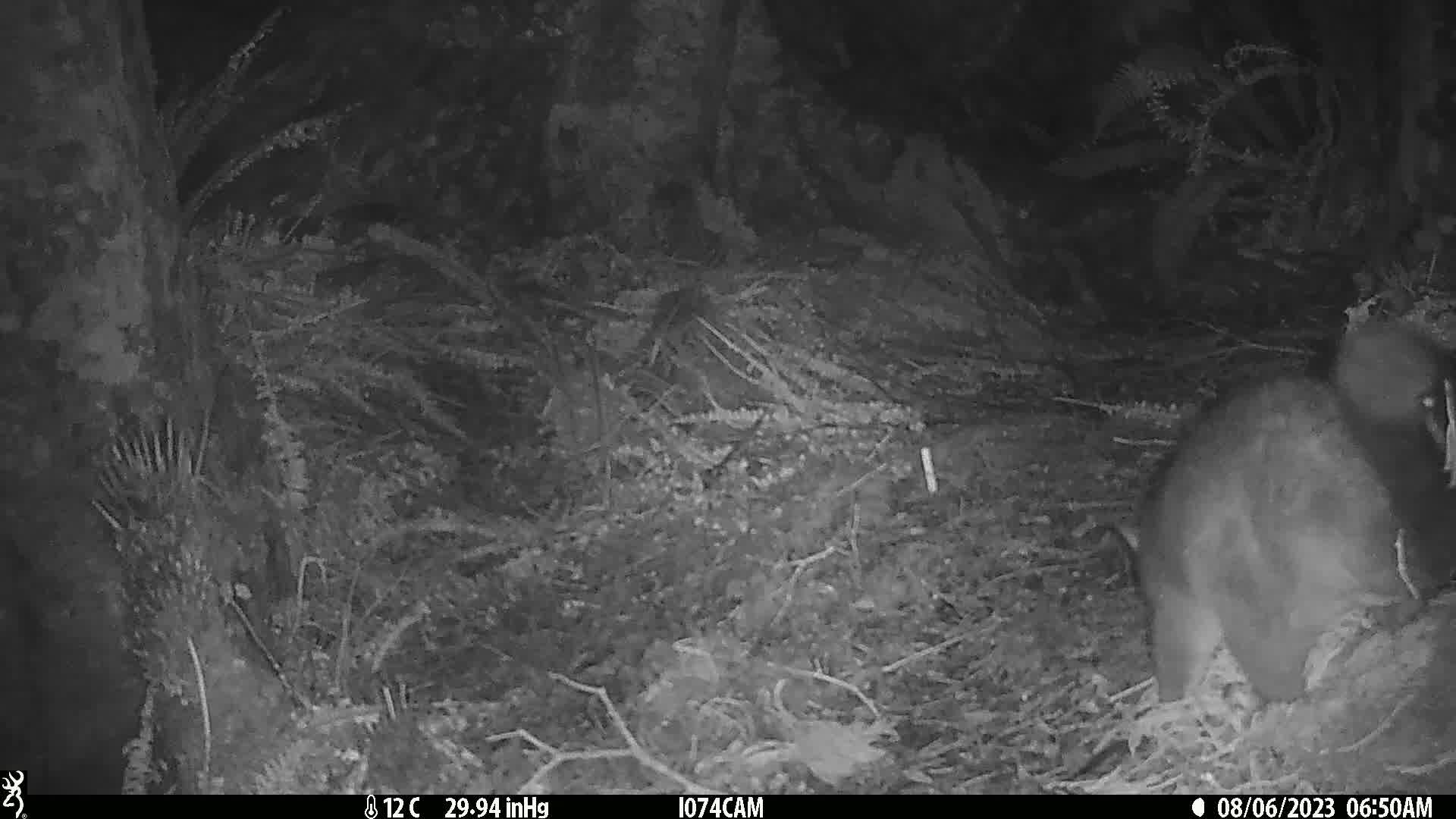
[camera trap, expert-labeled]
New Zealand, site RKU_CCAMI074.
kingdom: Animalia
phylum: Chordata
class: Mammalia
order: Diprotodontia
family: Phalangeridae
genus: Trichosurus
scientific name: Trichosurus vulpecula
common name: common brushtail possum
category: possum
Possum (common brushtail possum) (Trichosurus vulpecula).